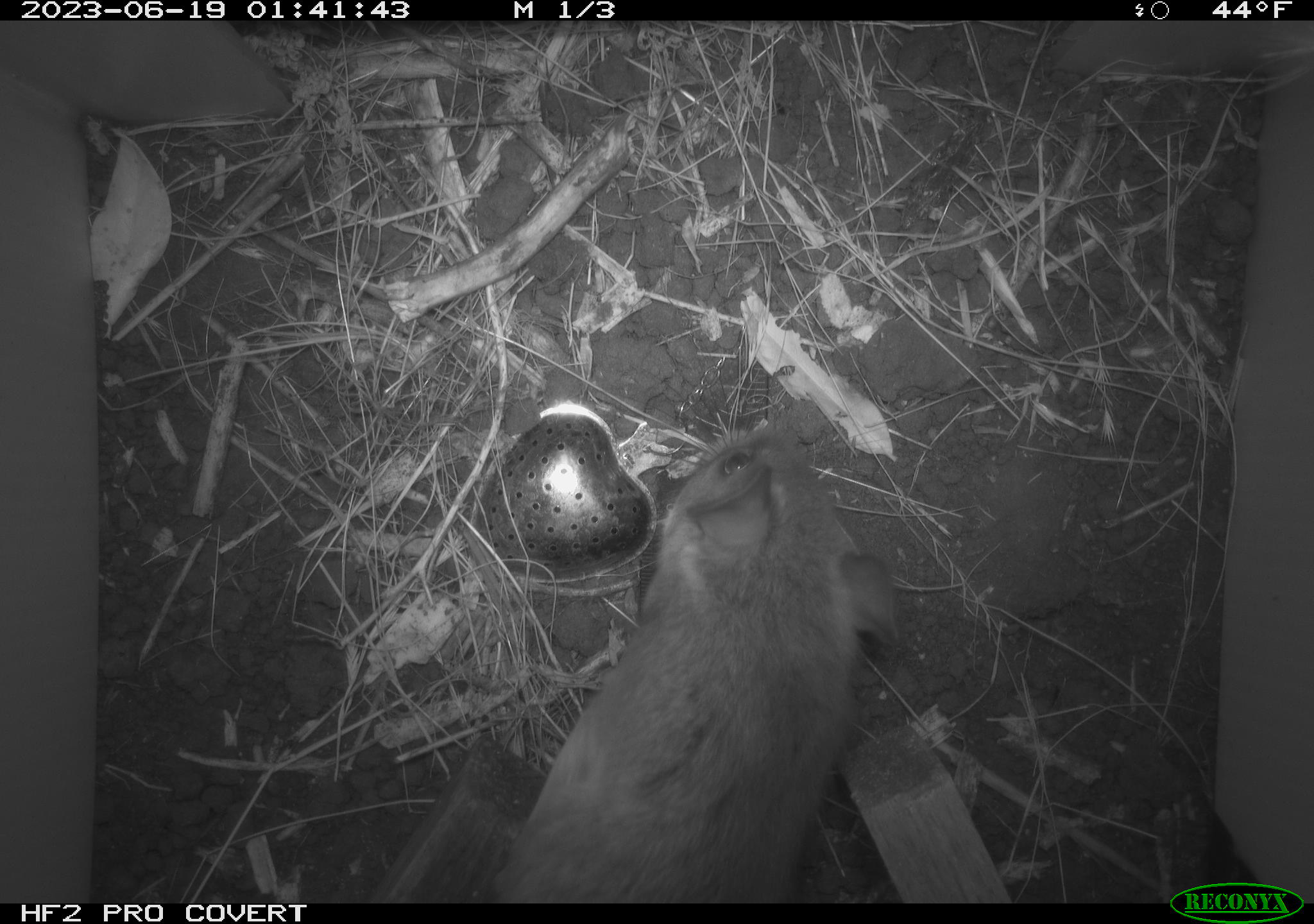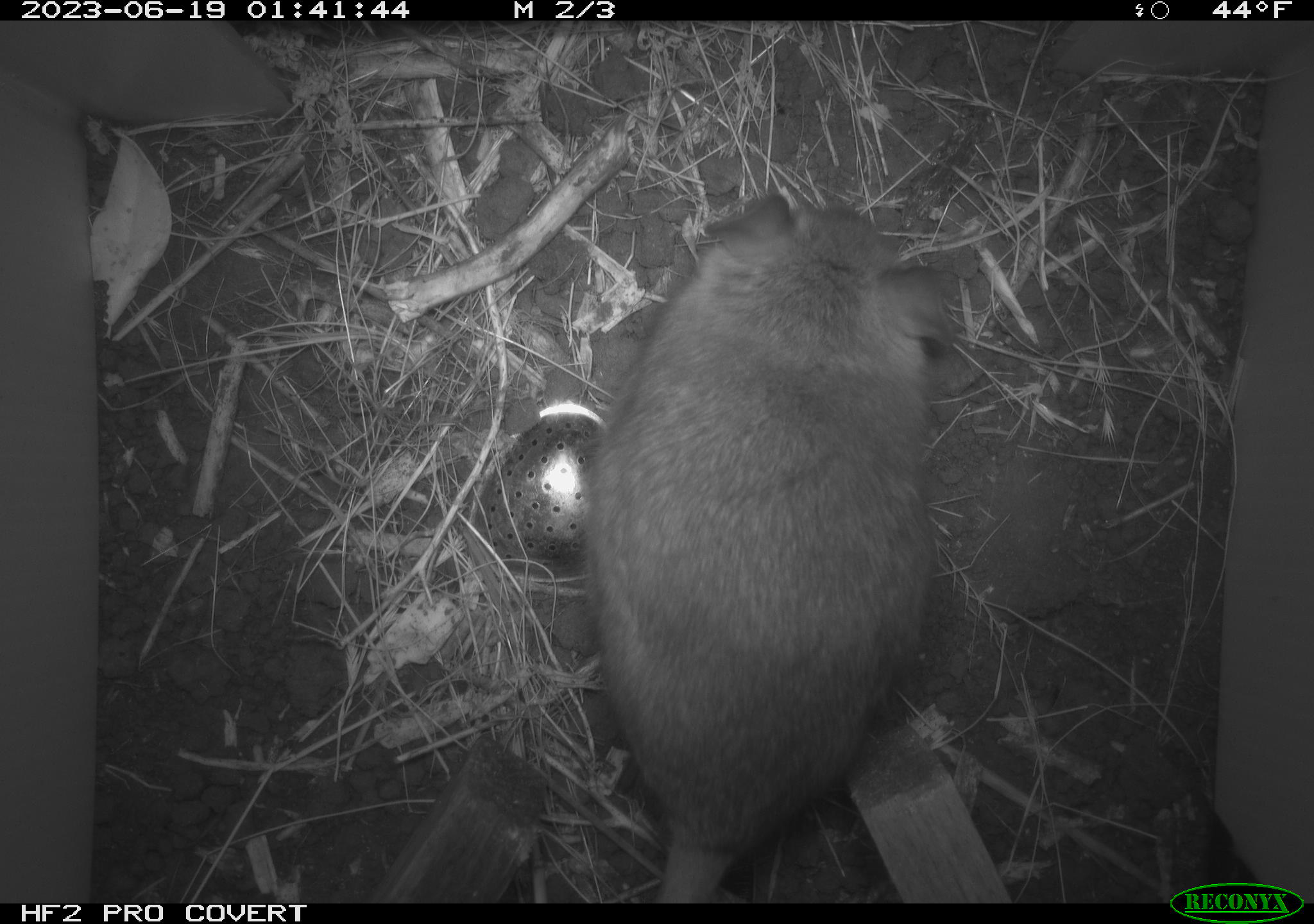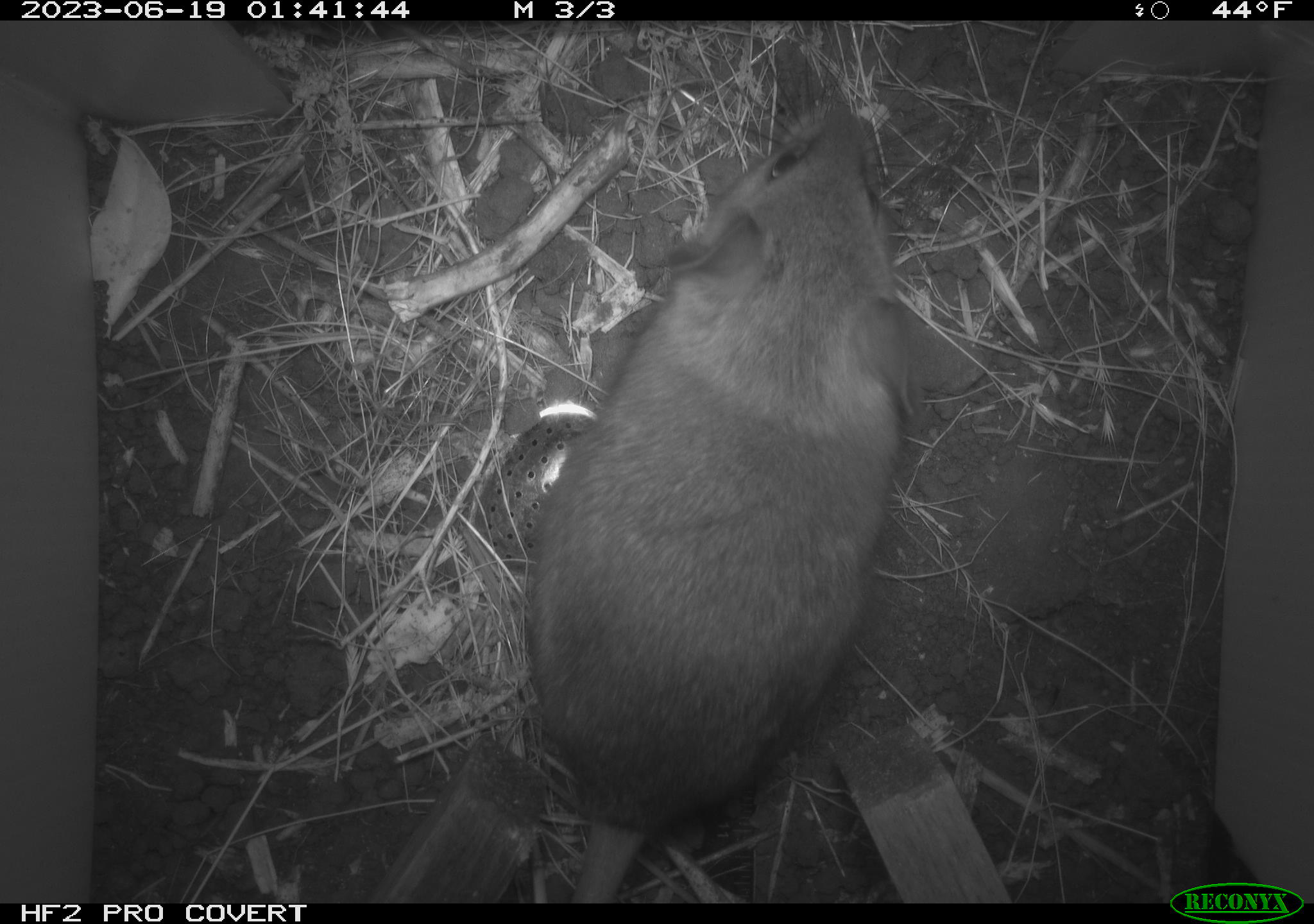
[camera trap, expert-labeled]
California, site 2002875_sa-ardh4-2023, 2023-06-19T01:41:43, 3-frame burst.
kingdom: Animalia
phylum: Chordata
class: Mammalia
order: Rodentia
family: Cricetidae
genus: Neotoma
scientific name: Neotoma fuscipes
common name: dusky-footed woodrat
Dusky-footed woodrat (Neotoma fuscipes).